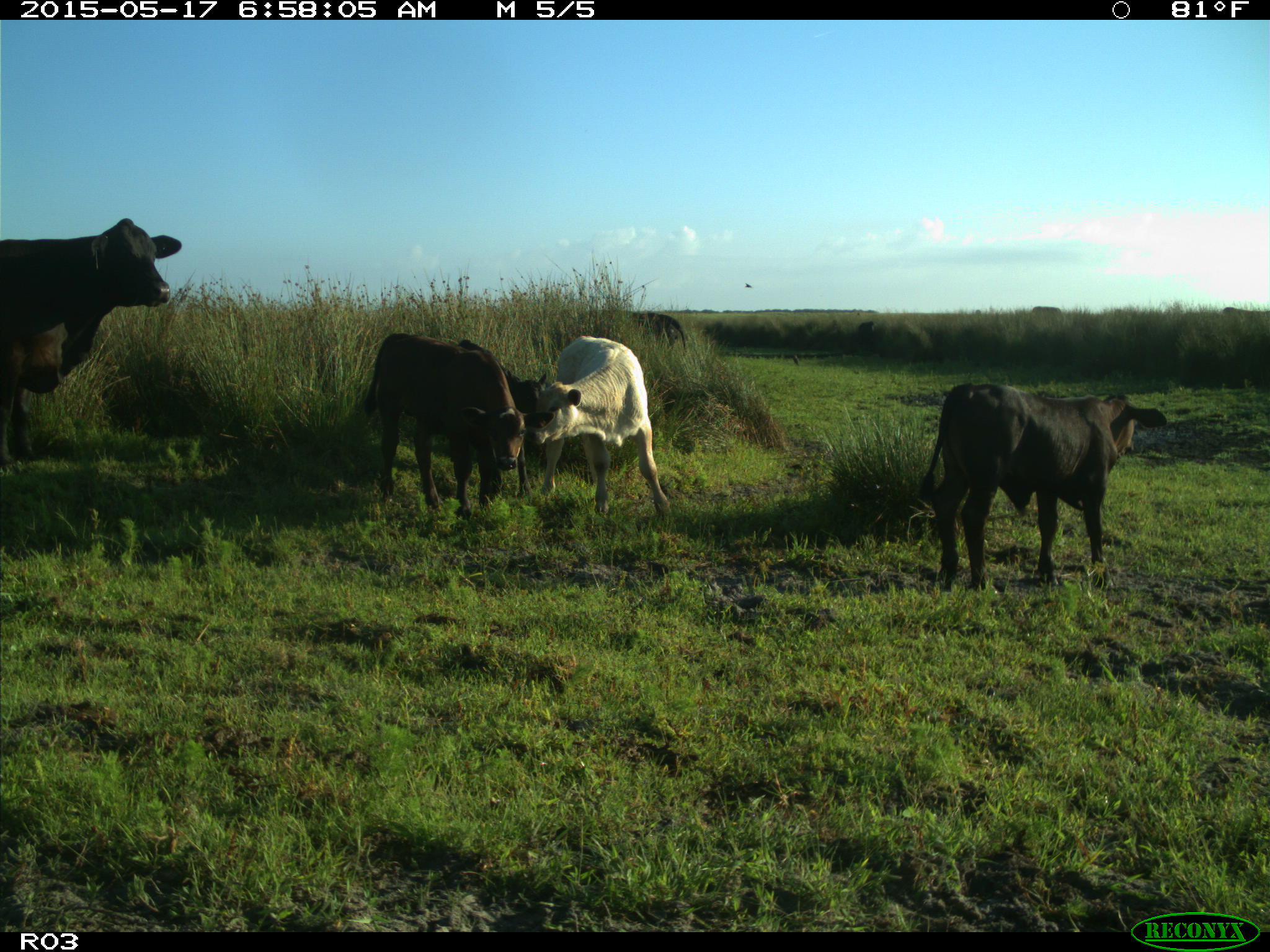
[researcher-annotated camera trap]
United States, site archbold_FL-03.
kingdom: Animalia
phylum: Chordata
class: Mammalia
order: Artiodactyla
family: Bovidae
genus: Bos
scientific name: Bos taurus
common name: domestic cow